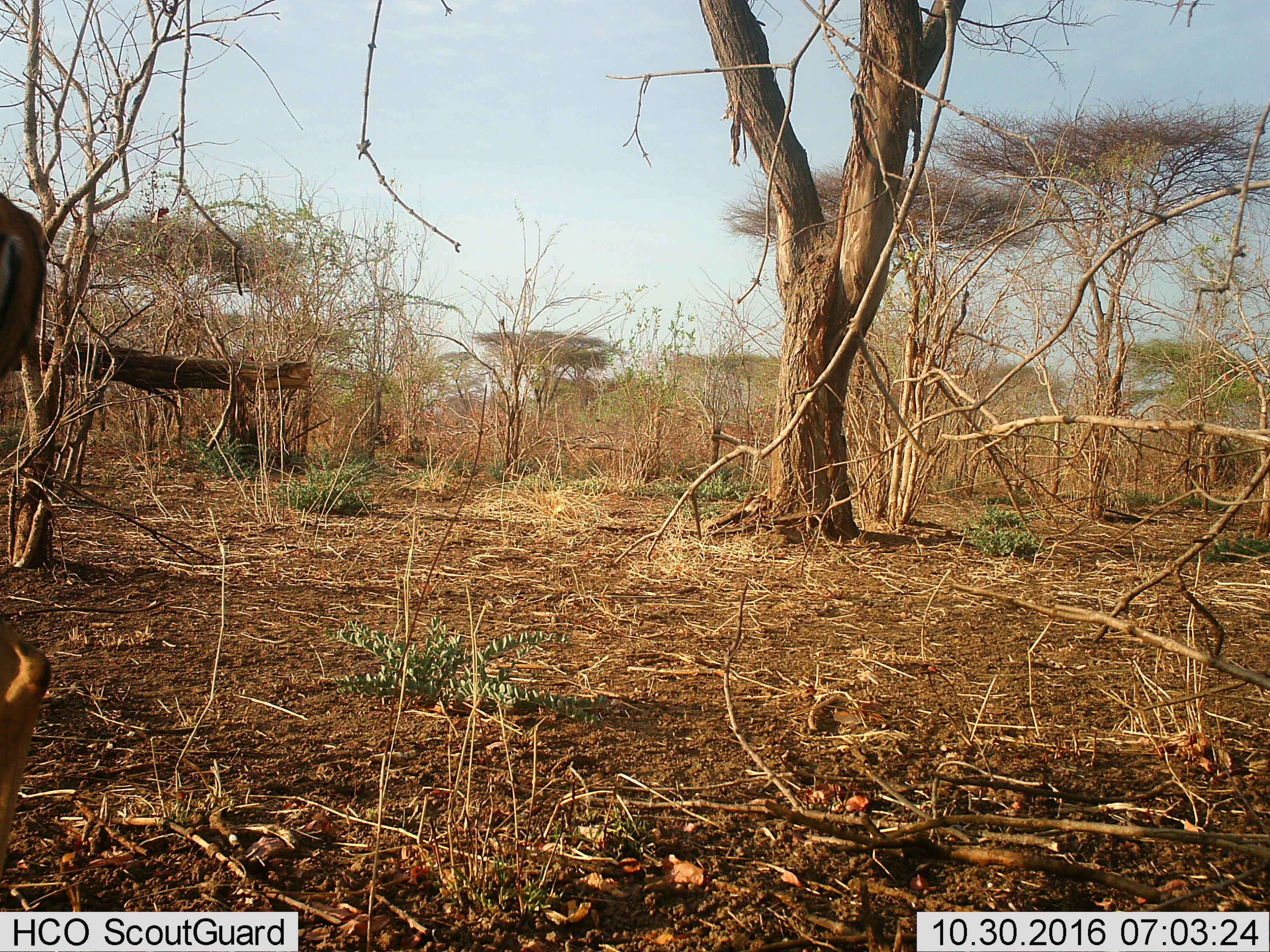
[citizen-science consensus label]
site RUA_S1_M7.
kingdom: Animalia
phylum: Chordata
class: Mammalia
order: Artiodactyla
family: Bovidae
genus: Aepyceros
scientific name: Aepyceros melampus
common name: impala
Impala (Aepyceros melampus), count 1. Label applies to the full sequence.